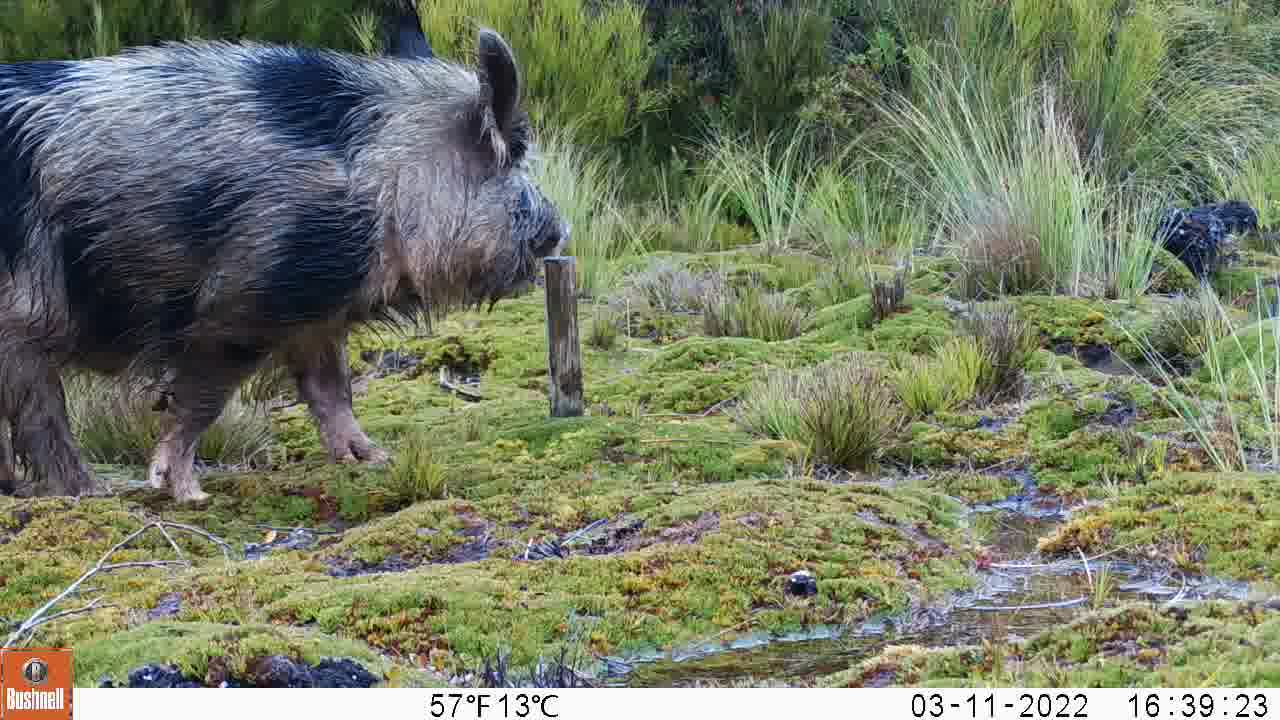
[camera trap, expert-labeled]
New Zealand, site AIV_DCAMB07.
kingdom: Animalia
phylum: Chordata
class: Mammalia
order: Artiodactyla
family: Suidae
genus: Sus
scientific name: Sus scrofa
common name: pig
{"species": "pig (Sus scrofa)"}